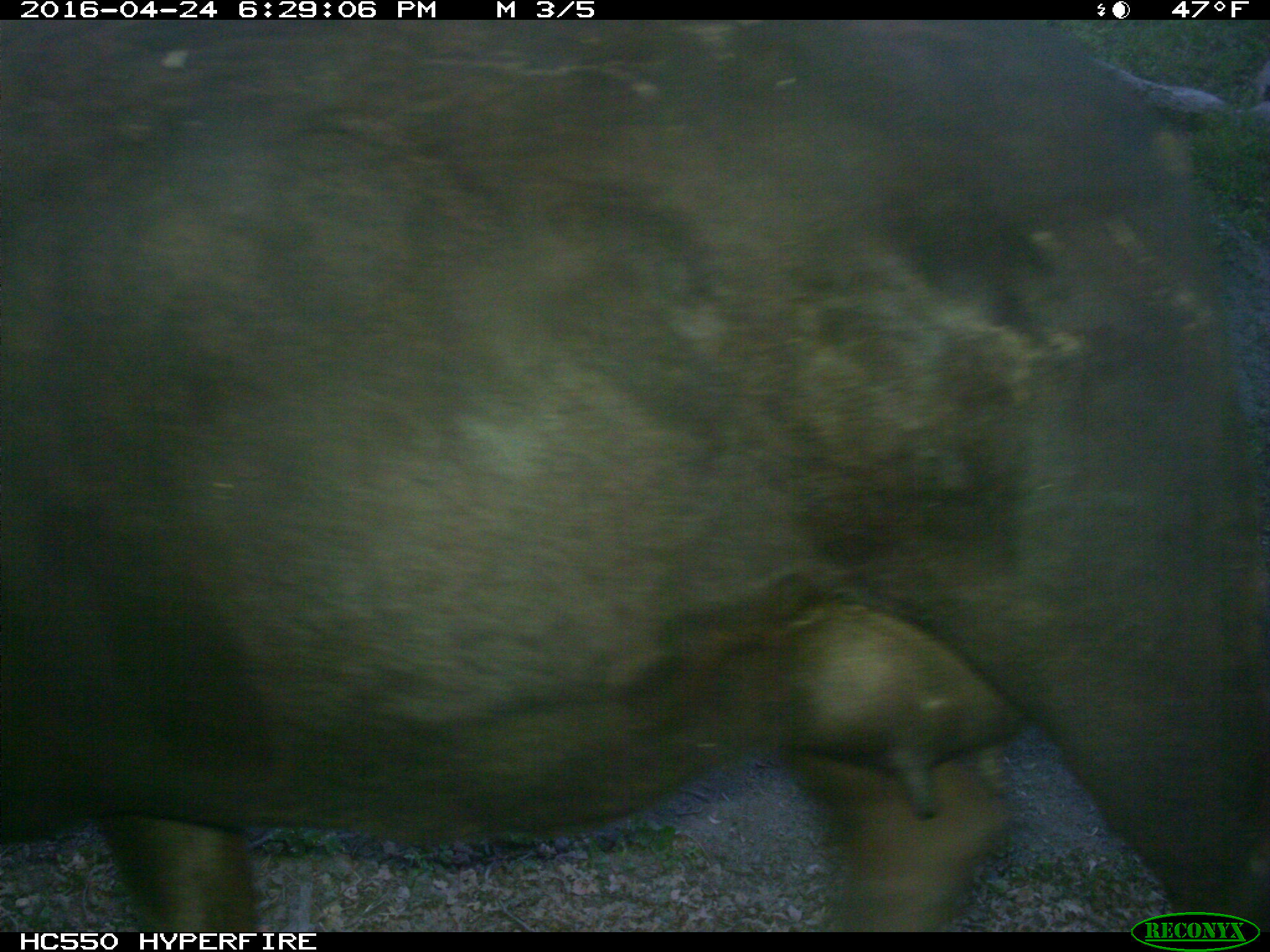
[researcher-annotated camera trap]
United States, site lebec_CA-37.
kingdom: Animalia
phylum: Chordata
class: Mammalia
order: Artiodactyla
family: Bovidae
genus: Bos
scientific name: Bos taurus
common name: domestic cow